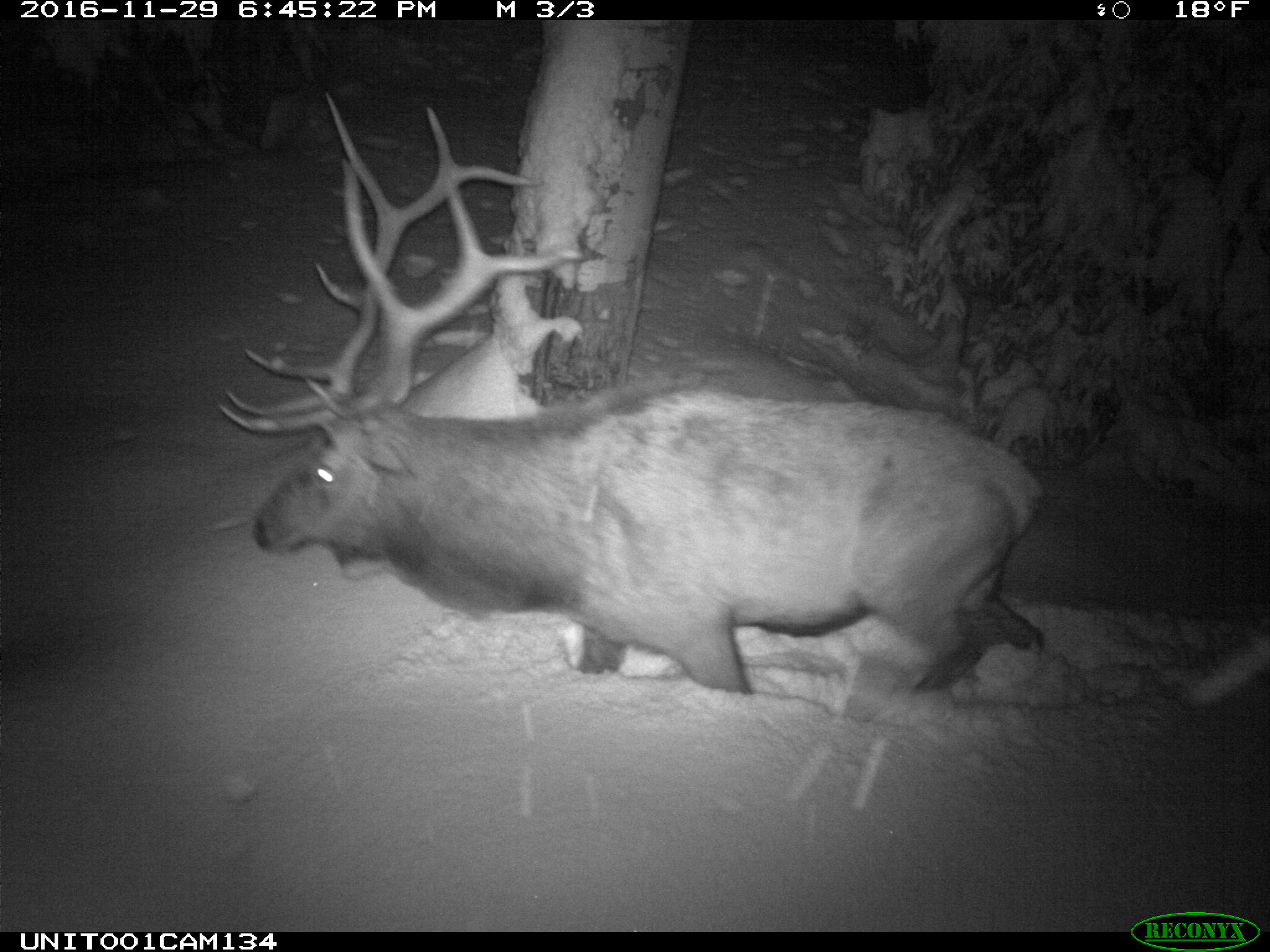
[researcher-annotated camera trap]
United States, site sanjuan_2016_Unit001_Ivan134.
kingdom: Animalia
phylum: Chordata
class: Mammalia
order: Artiodactyla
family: Cervidae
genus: Cervus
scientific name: Cervus elaphus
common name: red deer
Cervus elaphus (red deer).